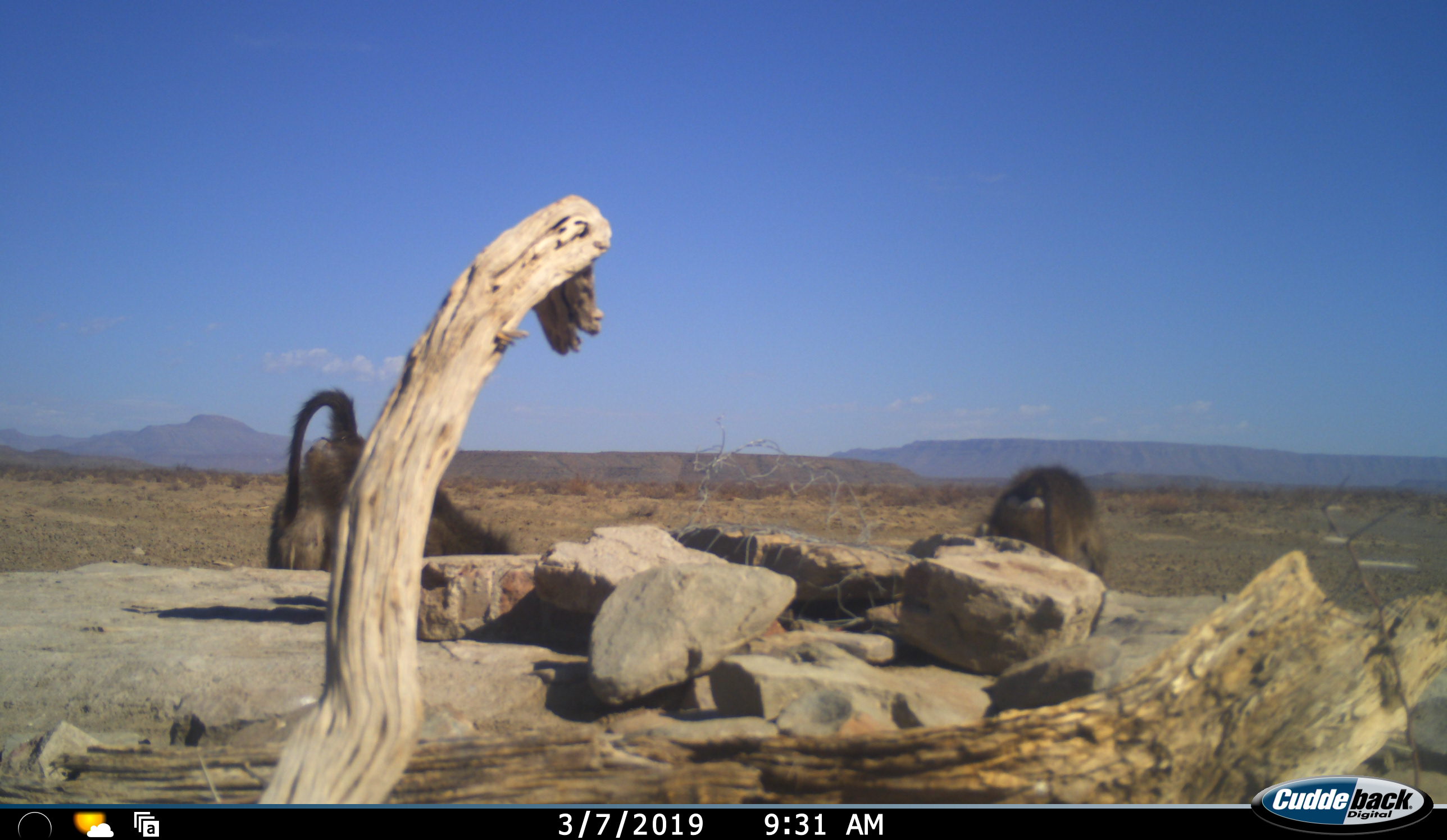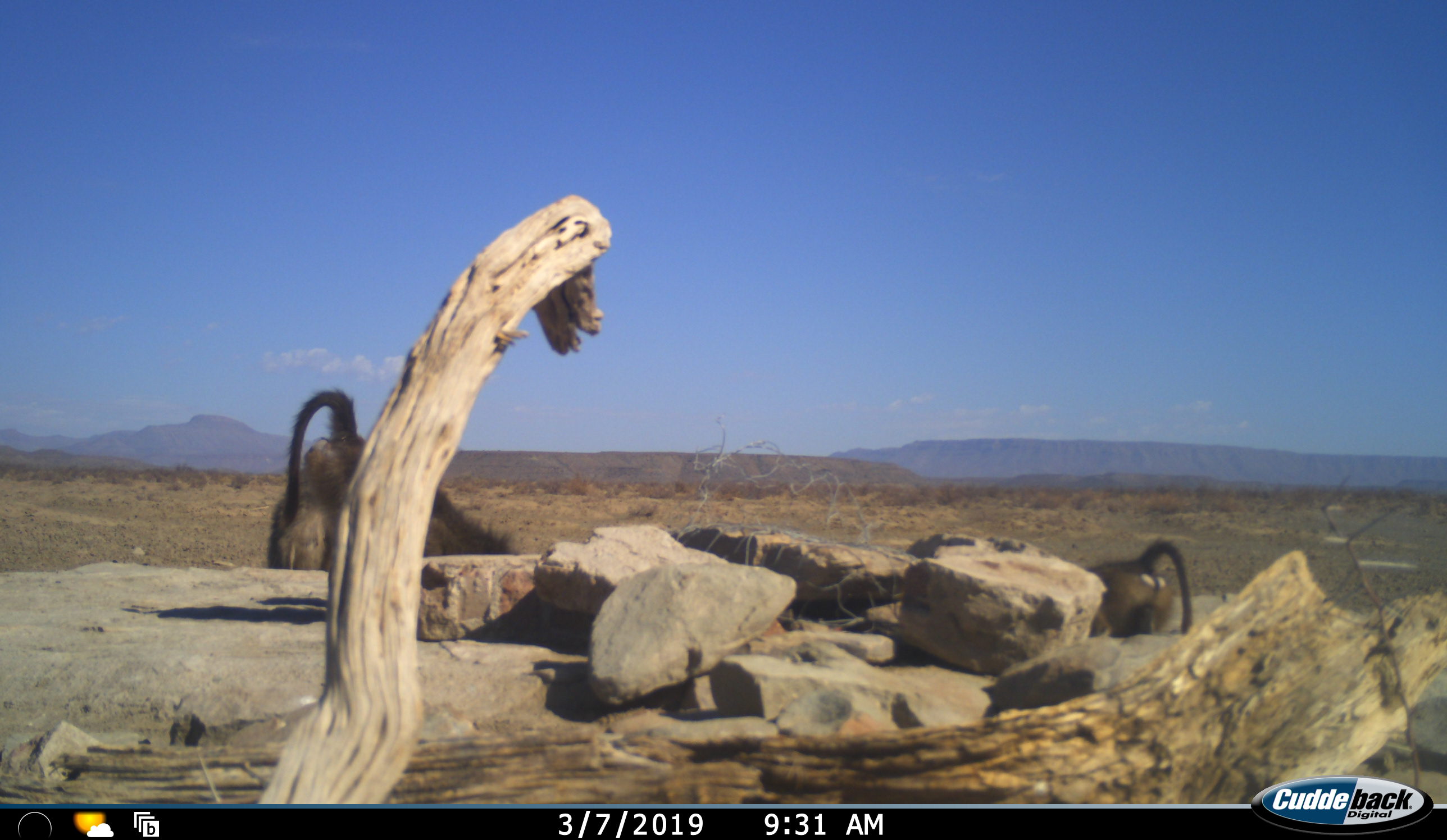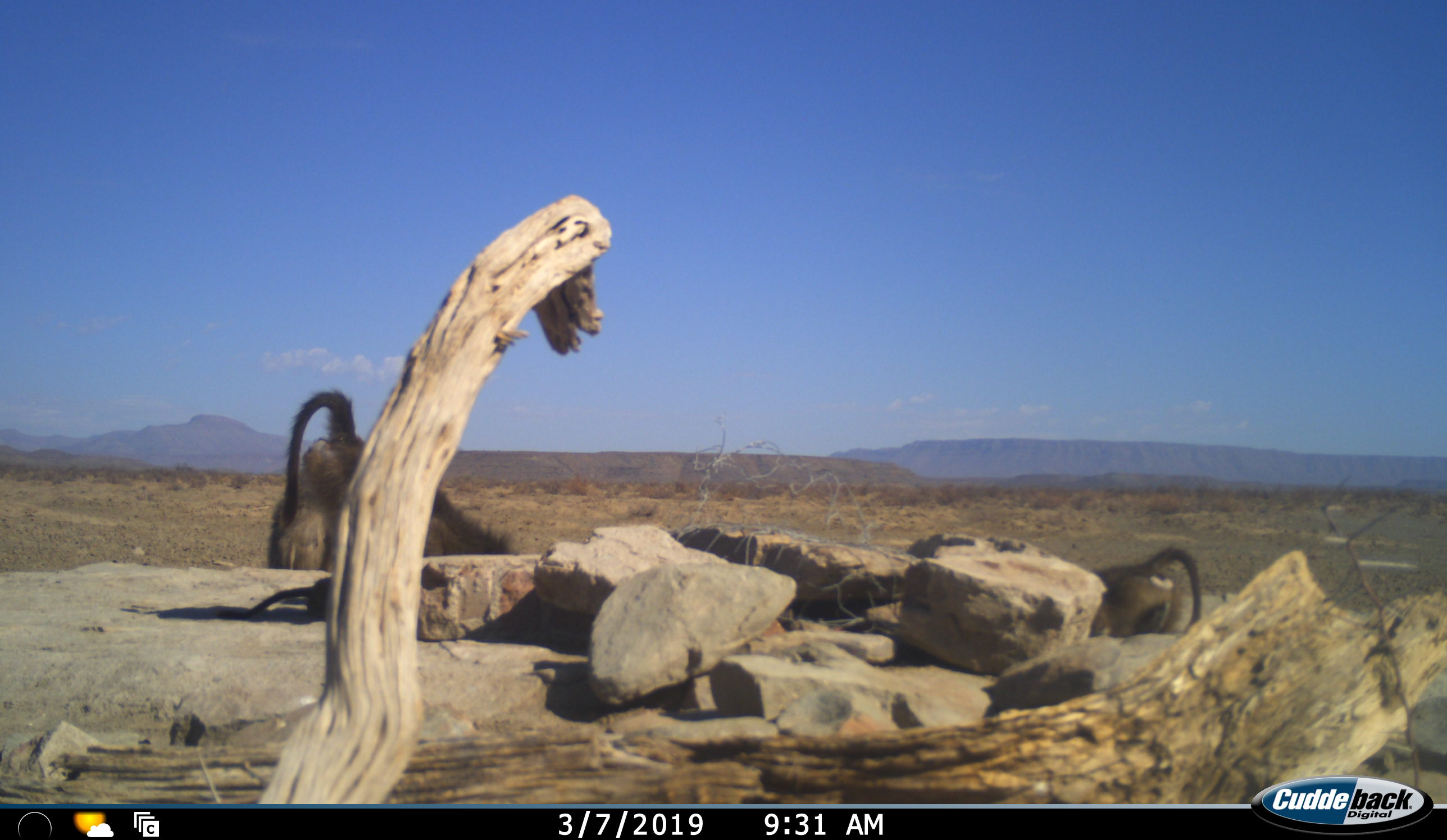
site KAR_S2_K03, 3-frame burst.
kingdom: Animalia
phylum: Chordata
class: Mammalia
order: Primates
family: Cercopithecidae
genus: Papio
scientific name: Papio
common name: baboon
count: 3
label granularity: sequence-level